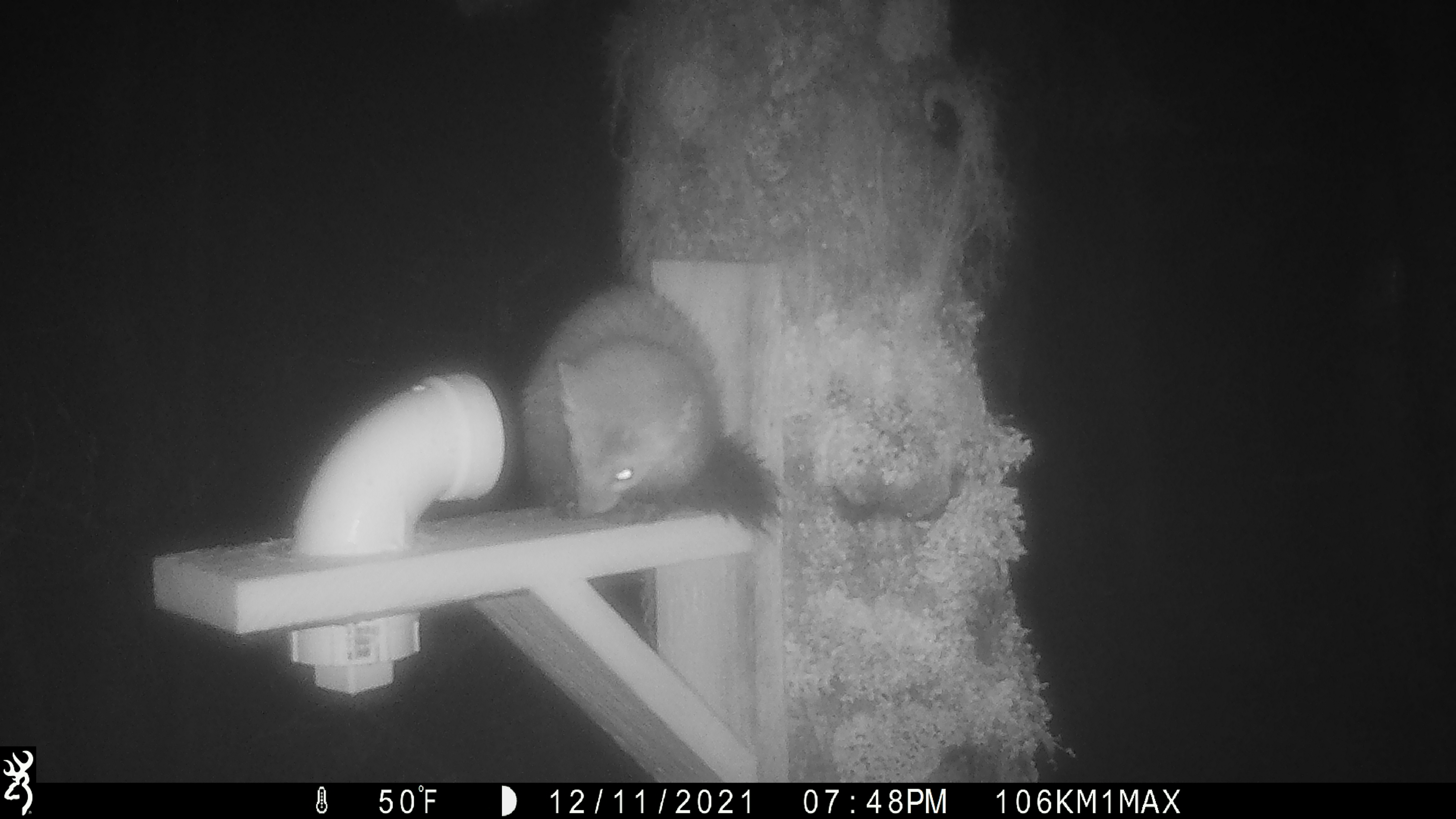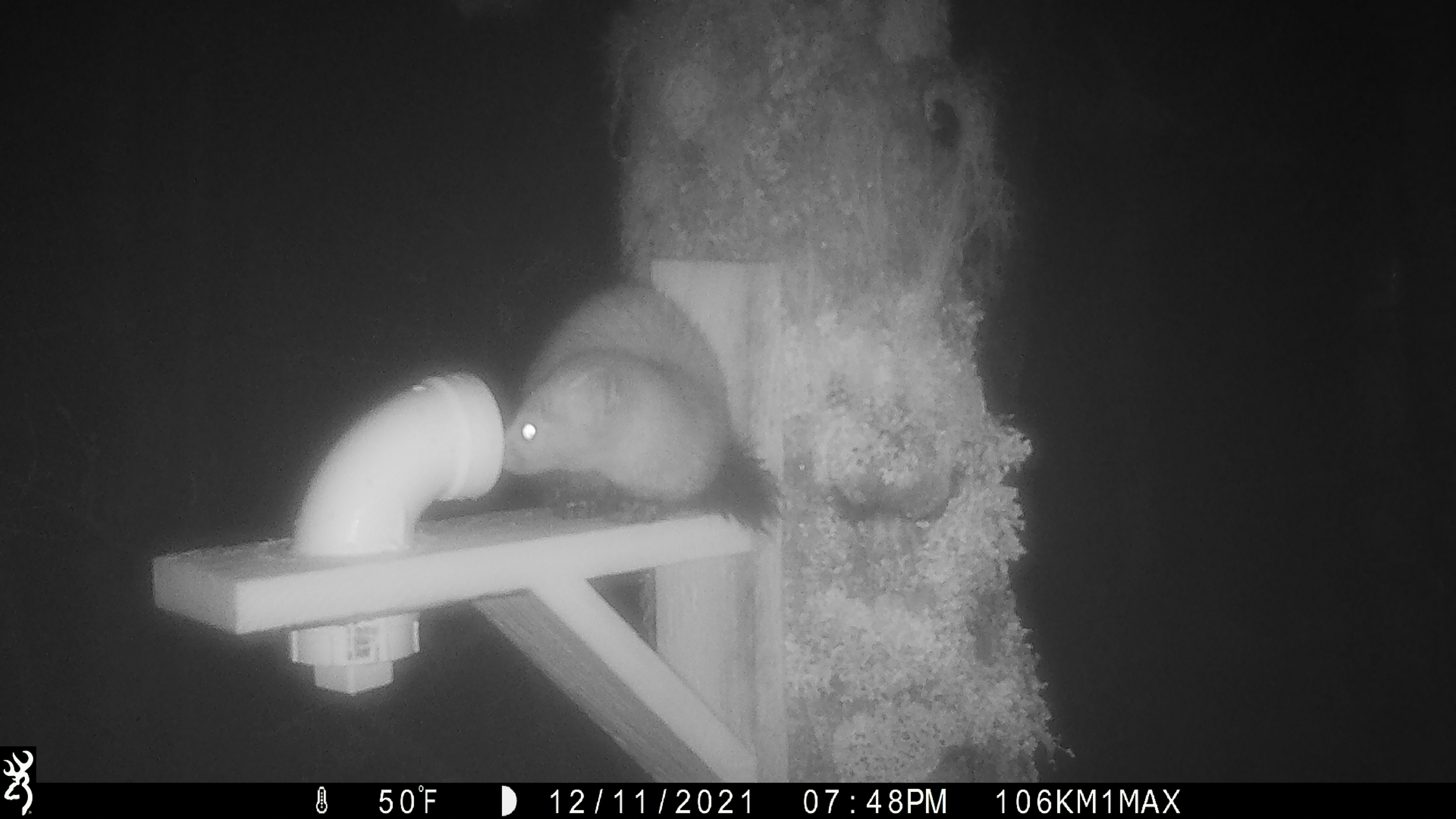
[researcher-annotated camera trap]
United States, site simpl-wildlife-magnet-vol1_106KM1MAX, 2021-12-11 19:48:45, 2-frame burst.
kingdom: Animalia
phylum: Chordata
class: Mammalia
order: Carnivora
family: Mustelidae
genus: Martes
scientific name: Martes americana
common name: american marten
American marten (Martes americana).